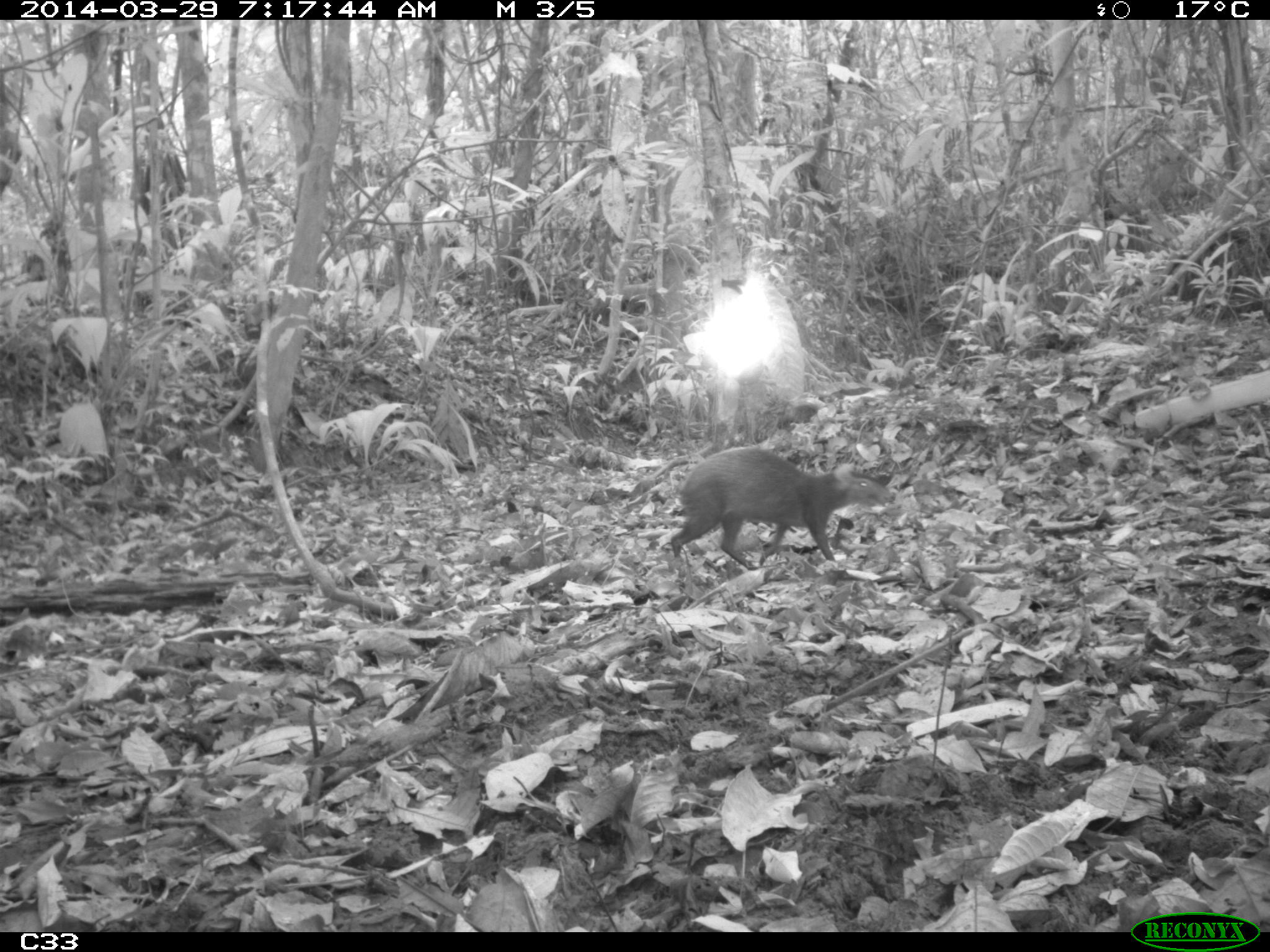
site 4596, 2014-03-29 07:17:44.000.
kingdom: Animalia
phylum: Chordata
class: Mammalia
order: Rodentia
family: Dasyproctidae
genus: Dasyprocta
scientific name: Dasyprocta leporina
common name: red-rumped agouti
Dasyprocta leporina (red-rumped agouti), count 1, age adult.